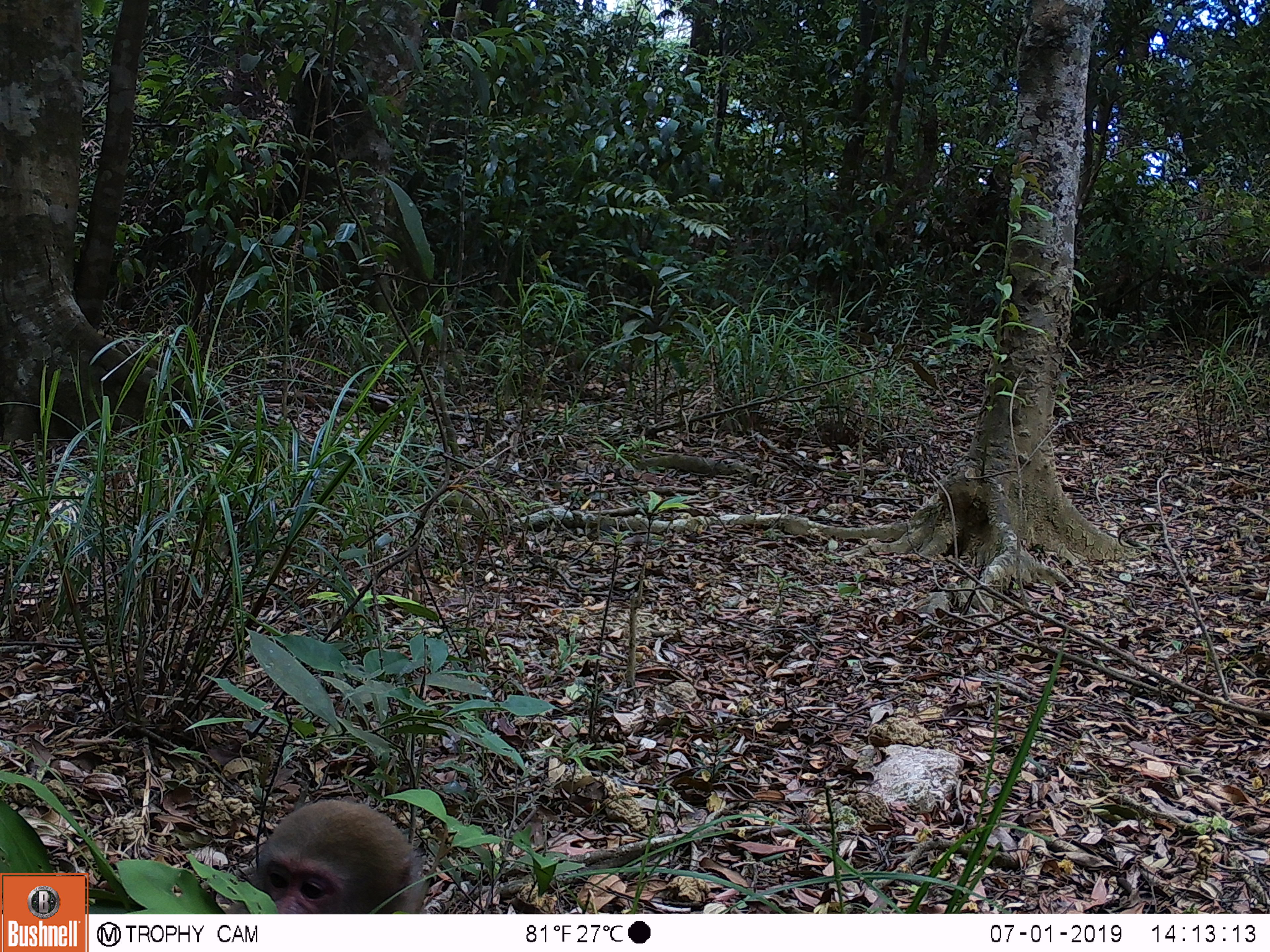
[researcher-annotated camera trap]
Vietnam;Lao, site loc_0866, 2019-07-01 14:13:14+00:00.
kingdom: Animalia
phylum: Chordata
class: Mammalia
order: Primates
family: Cercopithecidae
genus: Macaca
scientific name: Macaca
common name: macaque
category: macaque not stump tailed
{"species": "macaque not stump tailed (macaque) (Macaca)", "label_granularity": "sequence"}